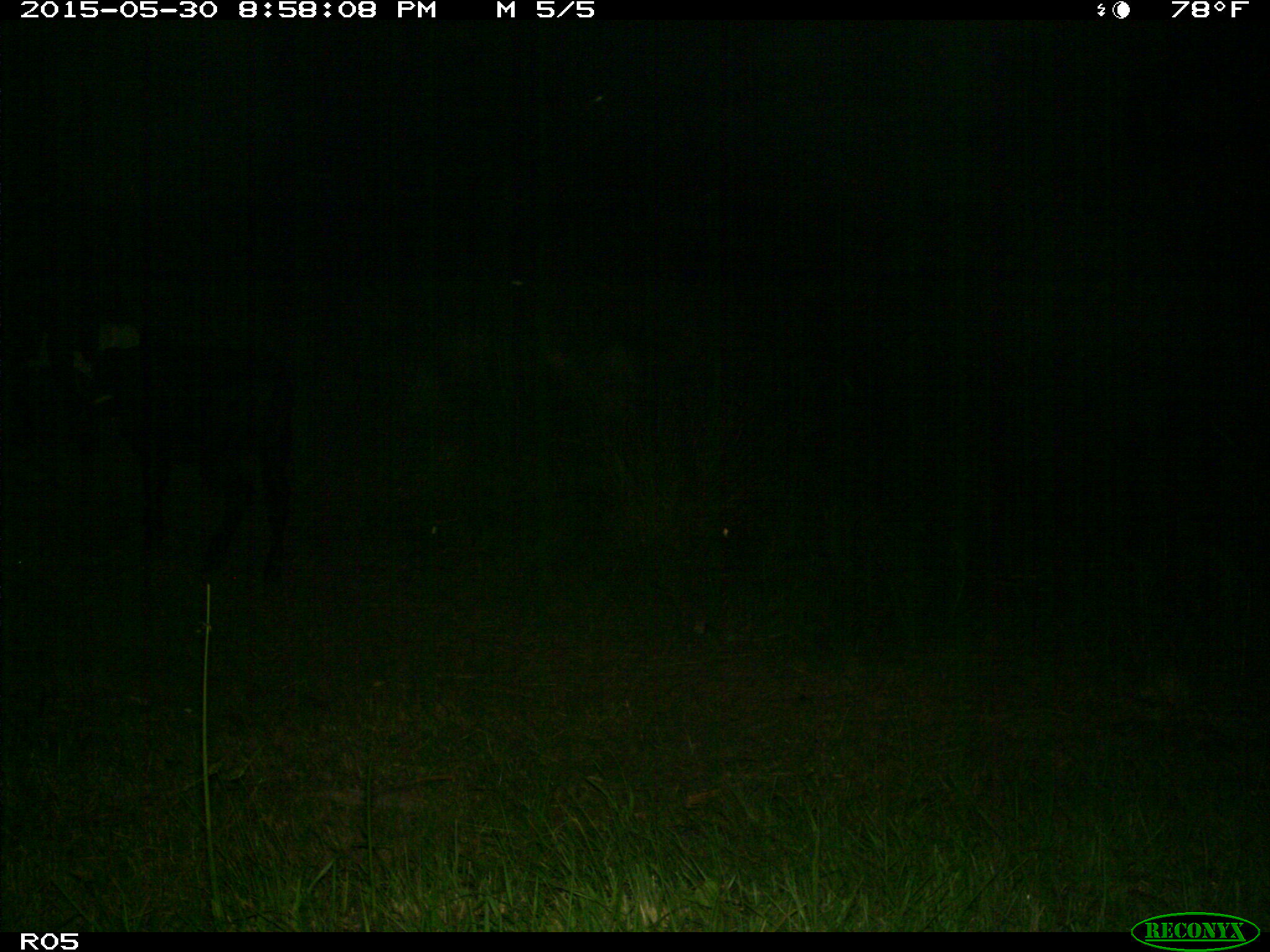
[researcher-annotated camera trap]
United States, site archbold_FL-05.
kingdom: Animalia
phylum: Chordata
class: Mammalia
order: Artiodactyla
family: Bovidae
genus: Bos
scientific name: Bos taurus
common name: domestic cow